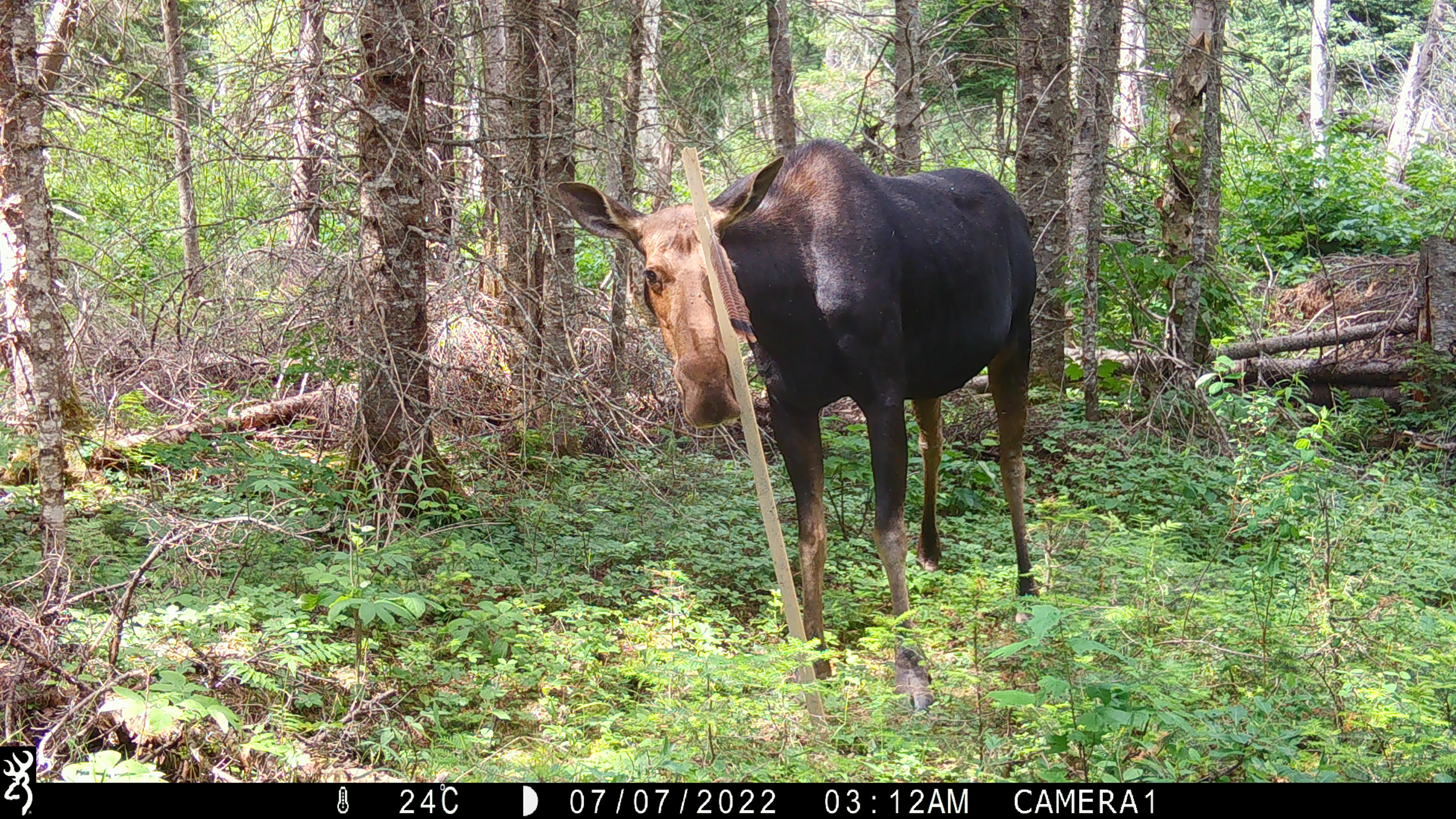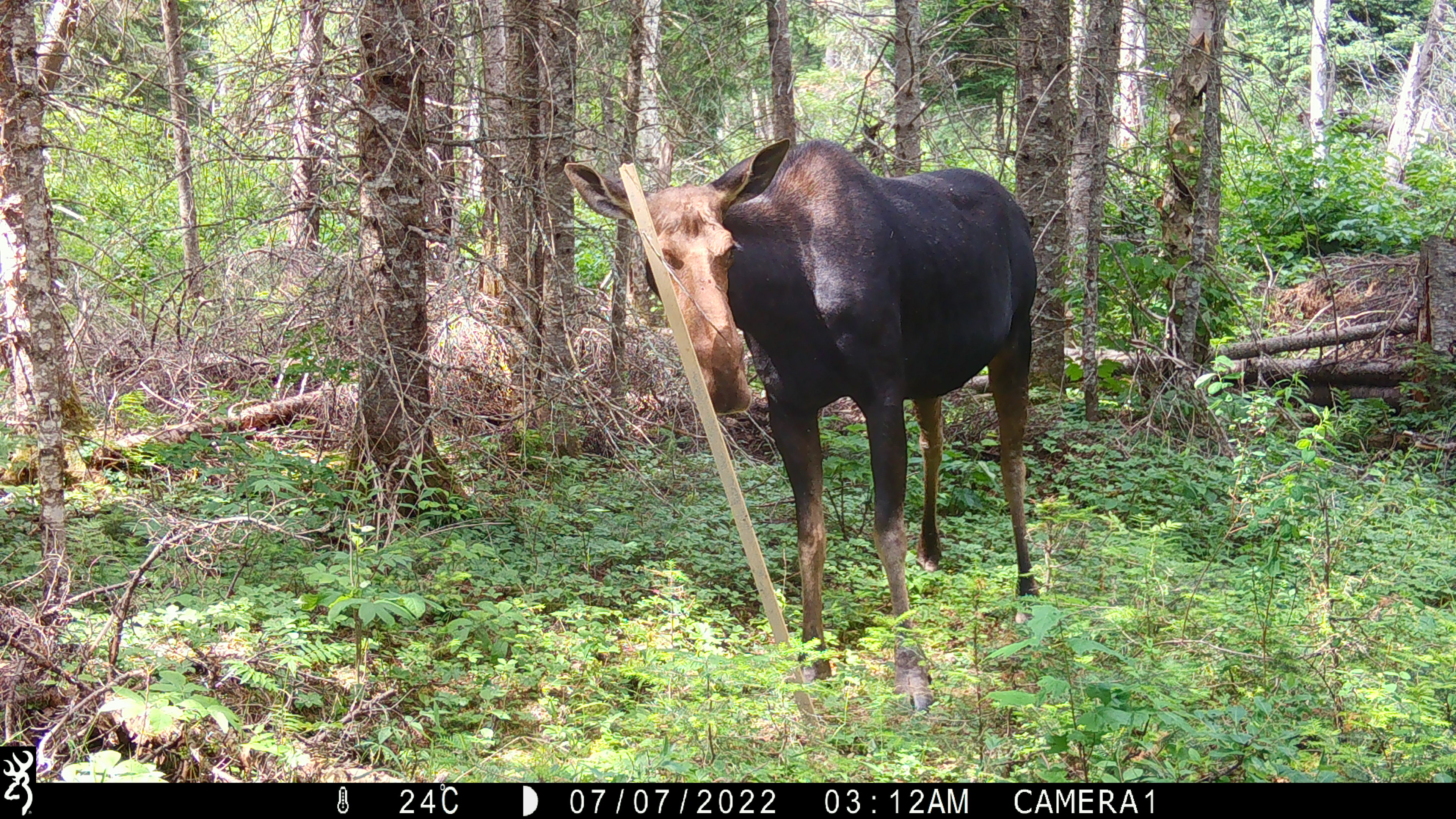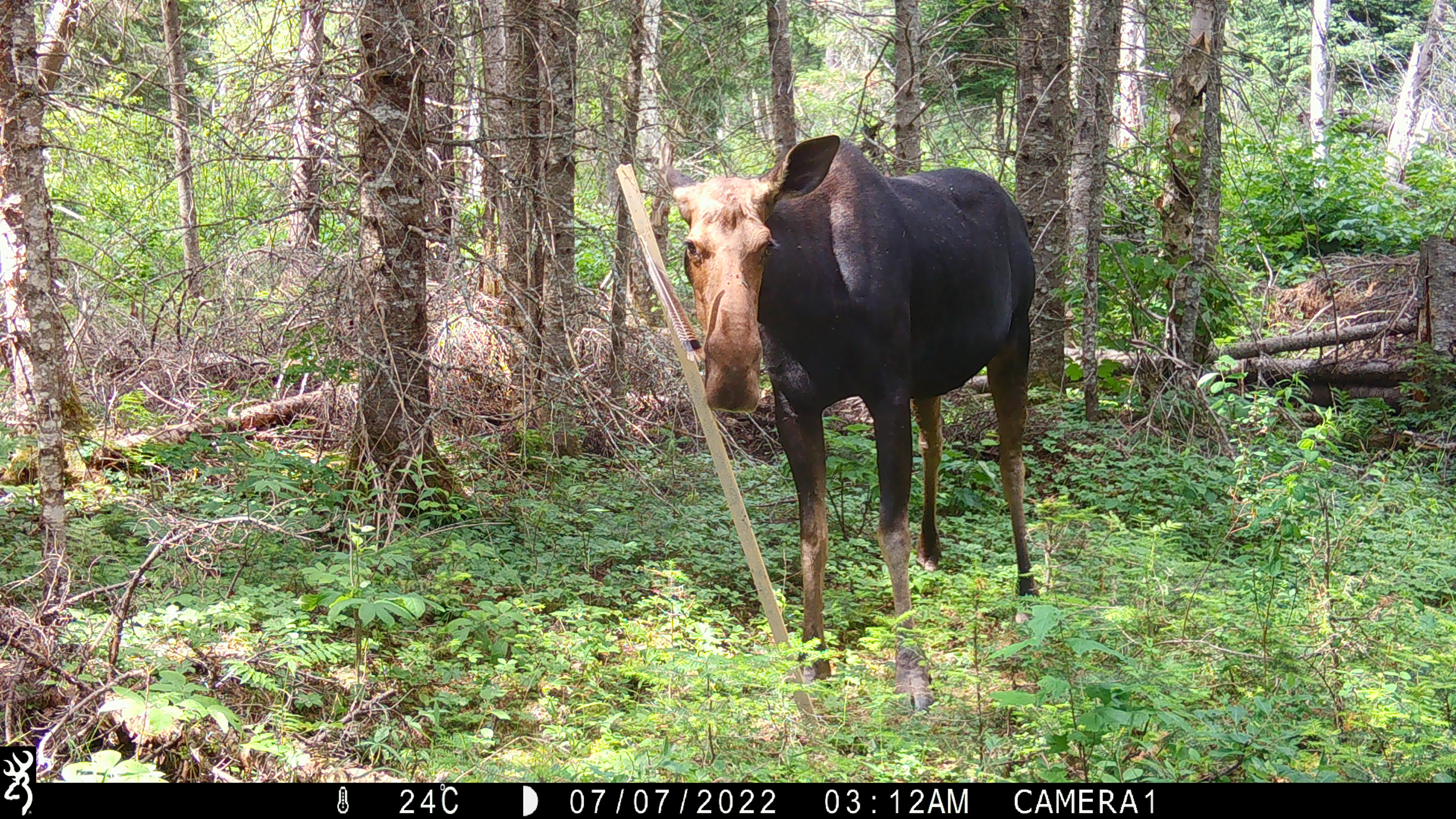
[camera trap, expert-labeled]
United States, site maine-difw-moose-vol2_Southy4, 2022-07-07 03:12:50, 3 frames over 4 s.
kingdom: Animalia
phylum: Chordata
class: Mammalia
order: Artiodactyla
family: Cervidae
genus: Alces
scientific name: Alces alces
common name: moose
Moose (Alces alces).